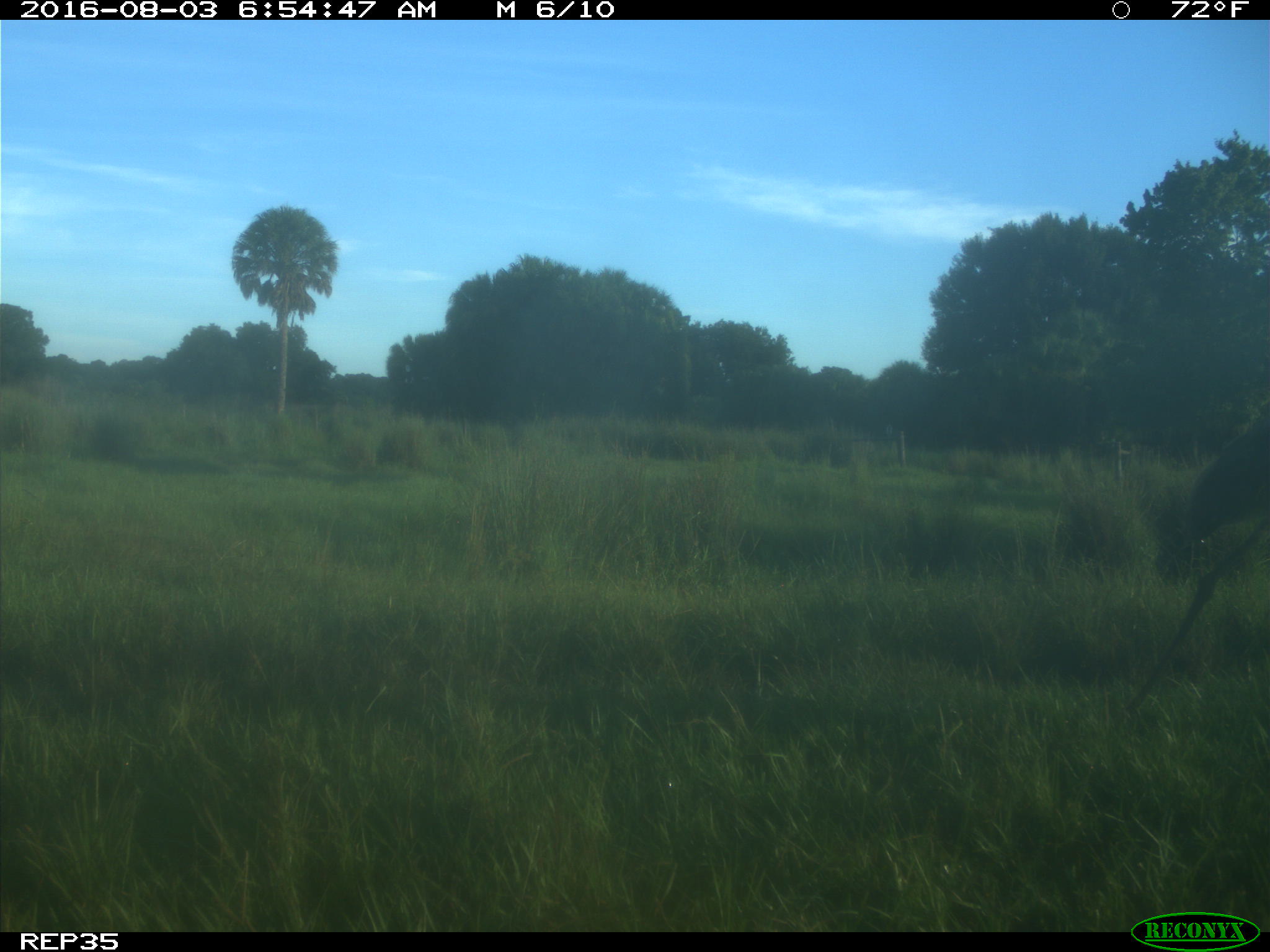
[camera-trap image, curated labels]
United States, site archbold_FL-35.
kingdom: Animalia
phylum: Chordata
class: Aves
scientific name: Aves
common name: birds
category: unidentified bird